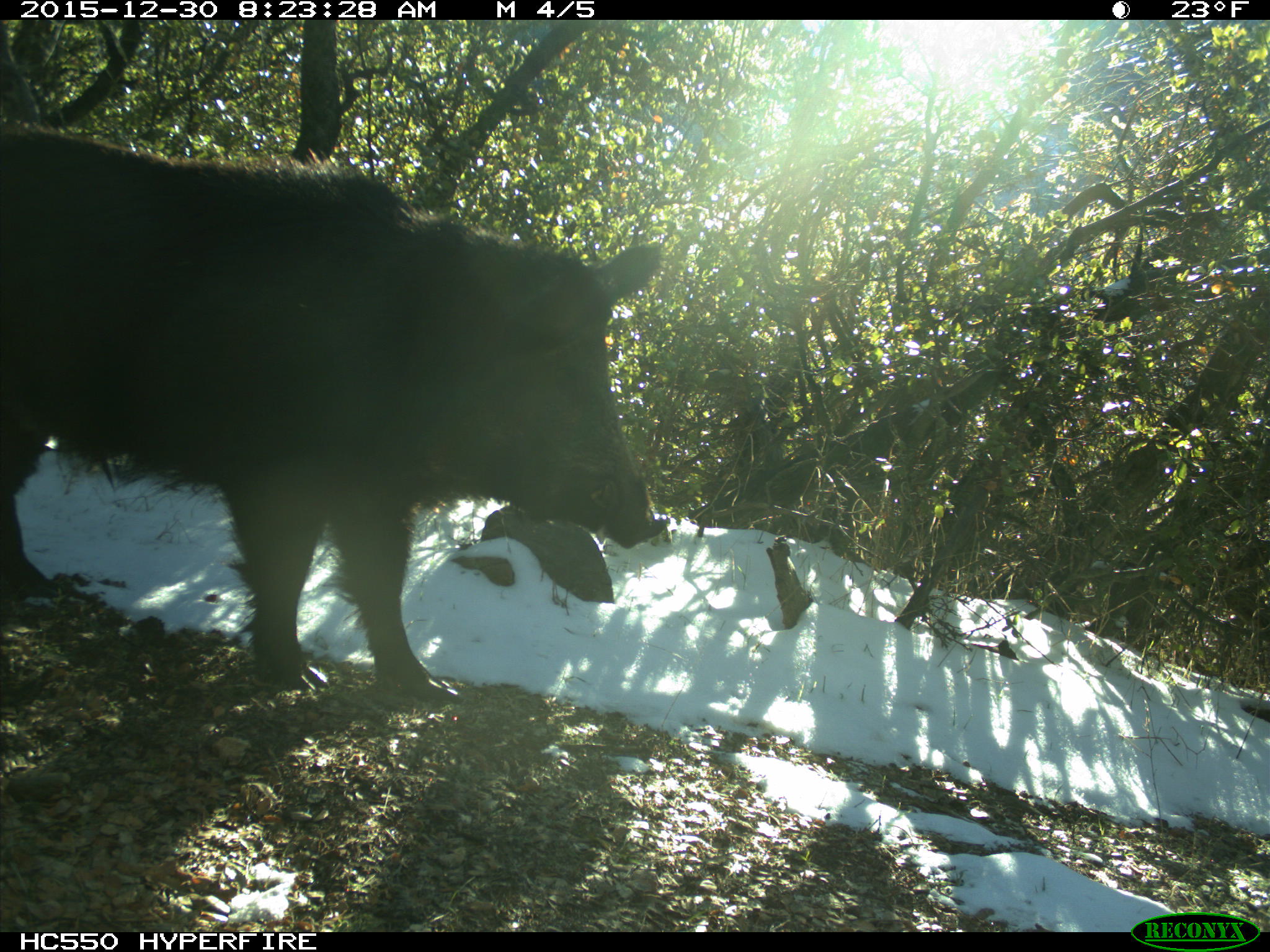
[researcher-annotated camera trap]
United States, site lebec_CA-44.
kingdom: Animalia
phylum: Chordata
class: Mammalia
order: Artiodactyla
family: Suidae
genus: Sus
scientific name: Sus scrofa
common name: wild boar